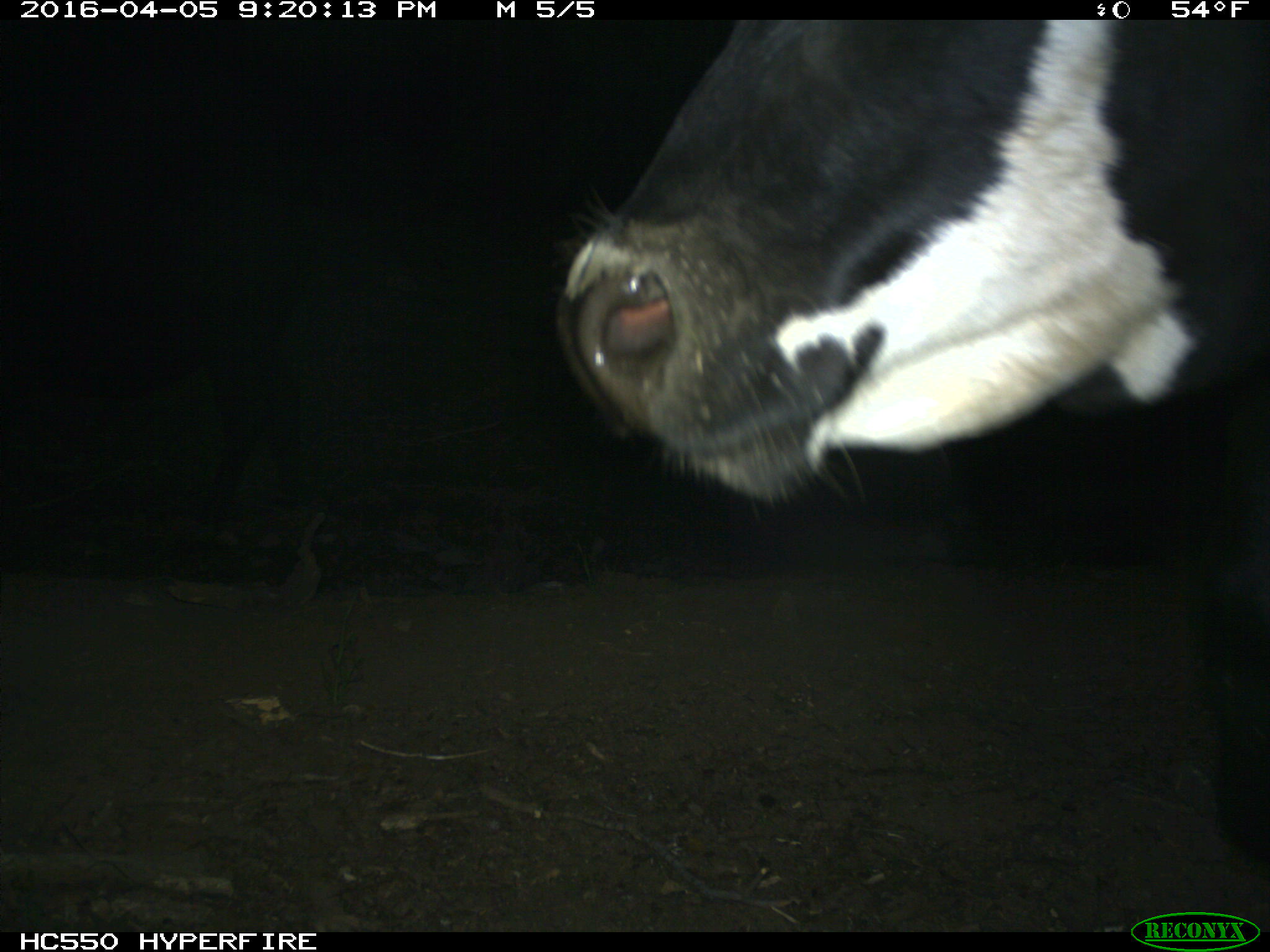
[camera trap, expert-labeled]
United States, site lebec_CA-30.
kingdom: Animalia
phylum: Chordata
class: Mammalia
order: Artiodactyla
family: Bovidae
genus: Bos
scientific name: Bos taurus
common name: domestic cow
Bos taurus (domestic cow).